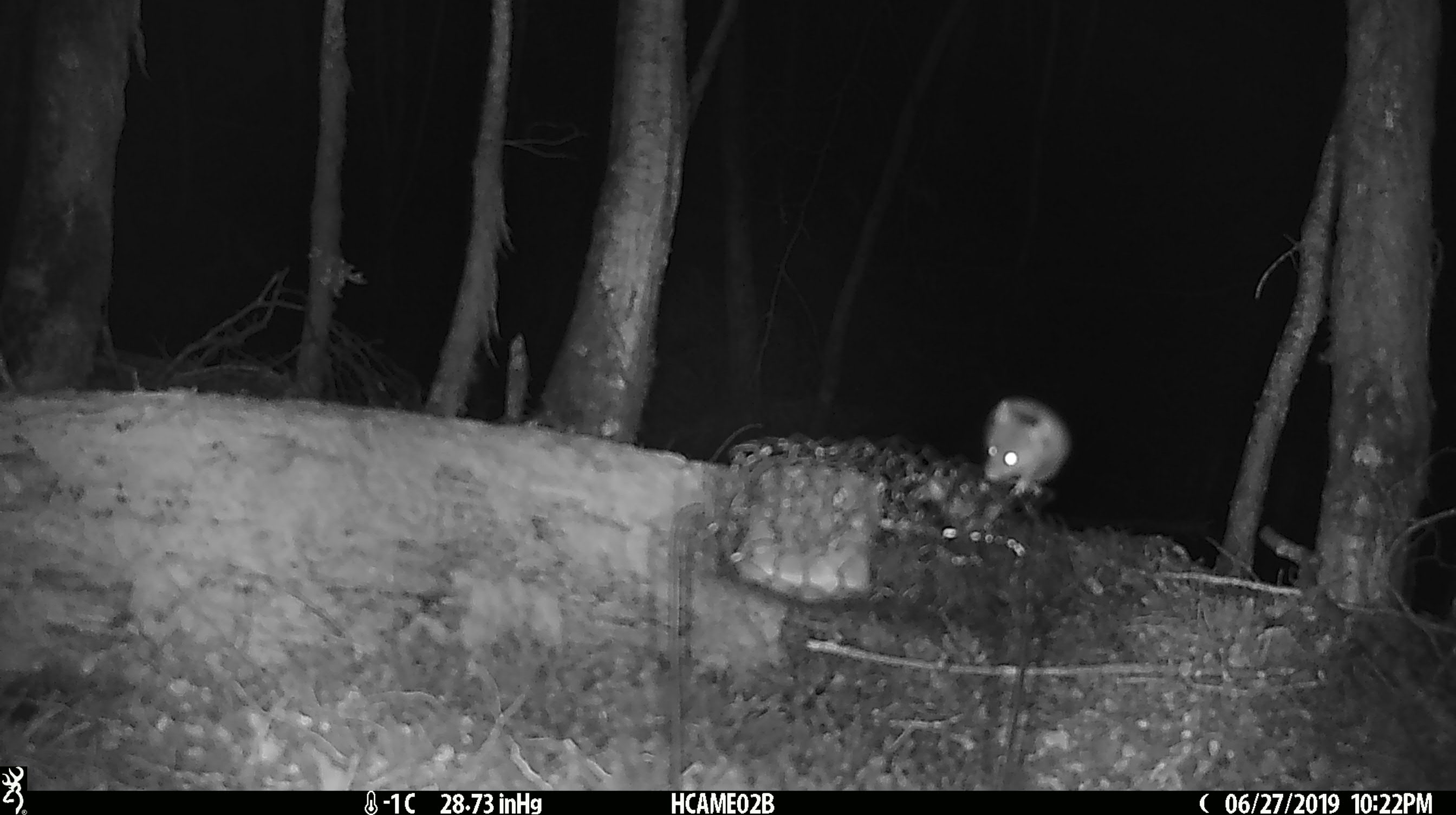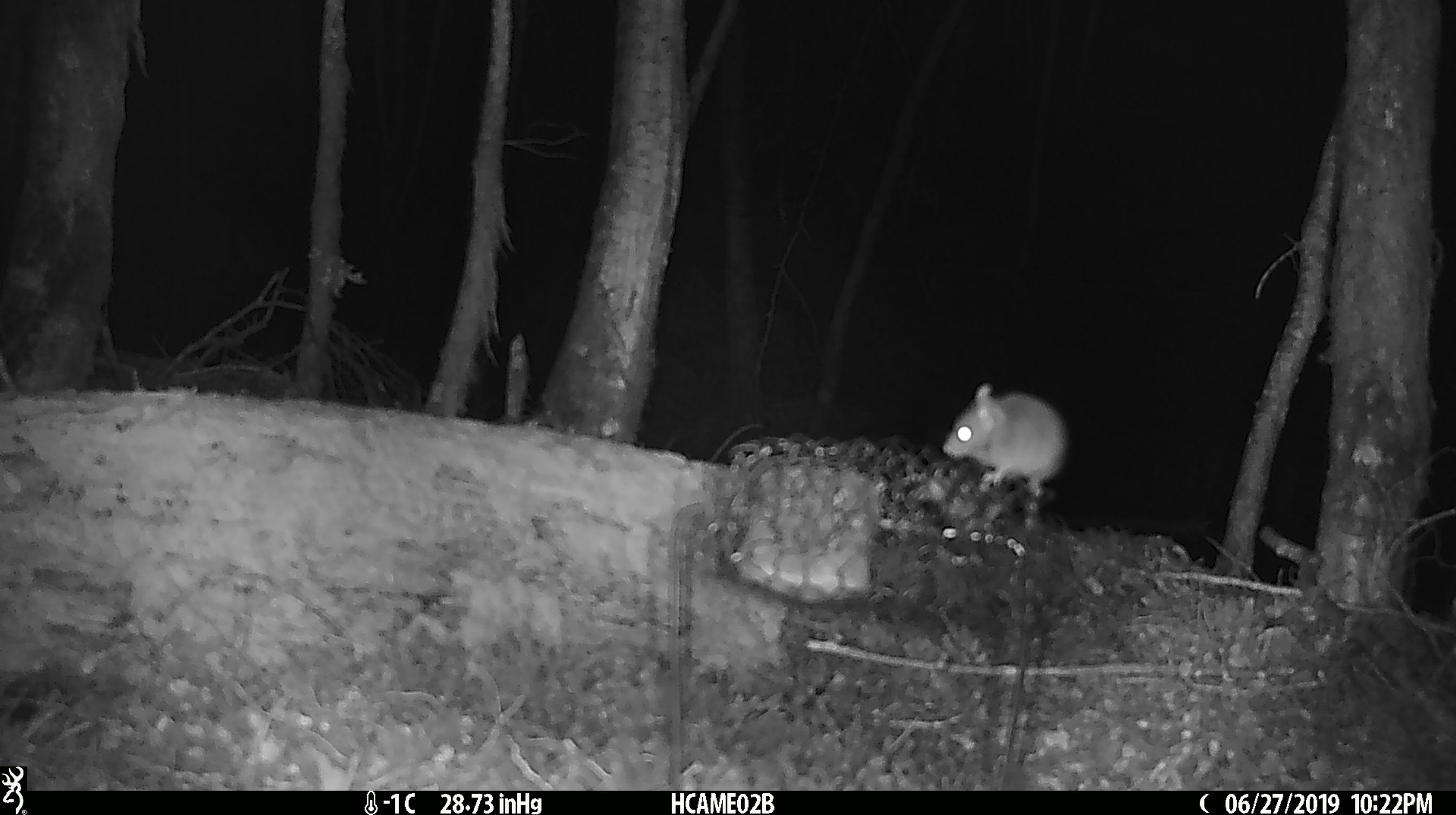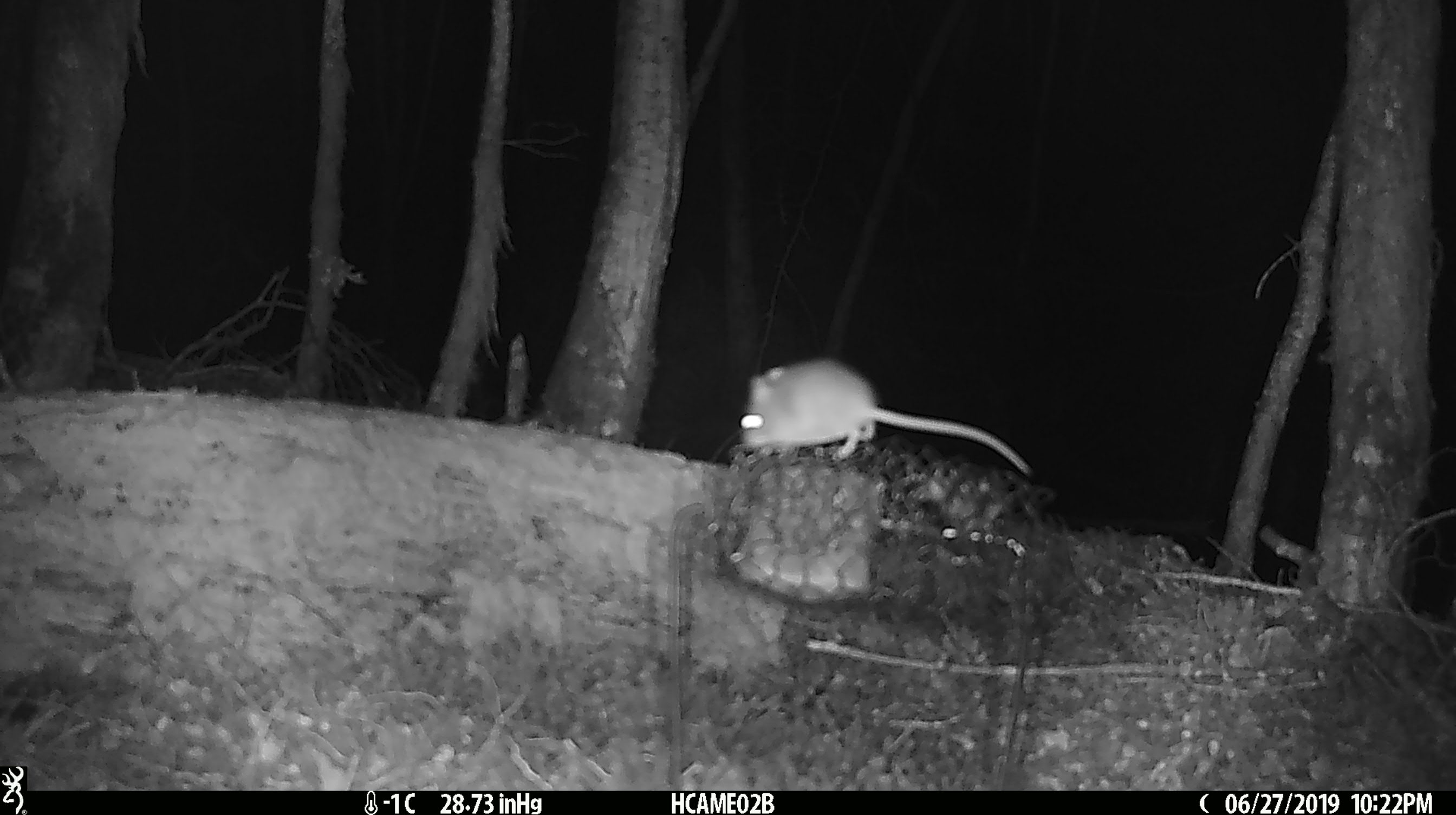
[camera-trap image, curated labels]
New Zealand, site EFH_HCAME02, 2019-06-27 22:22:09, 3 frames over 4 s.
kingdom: Animalia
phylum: Chordata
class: Mammalia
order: Rodentia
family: Muridae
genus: Mus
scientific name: Mus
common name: mouse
Mouse (Mus).